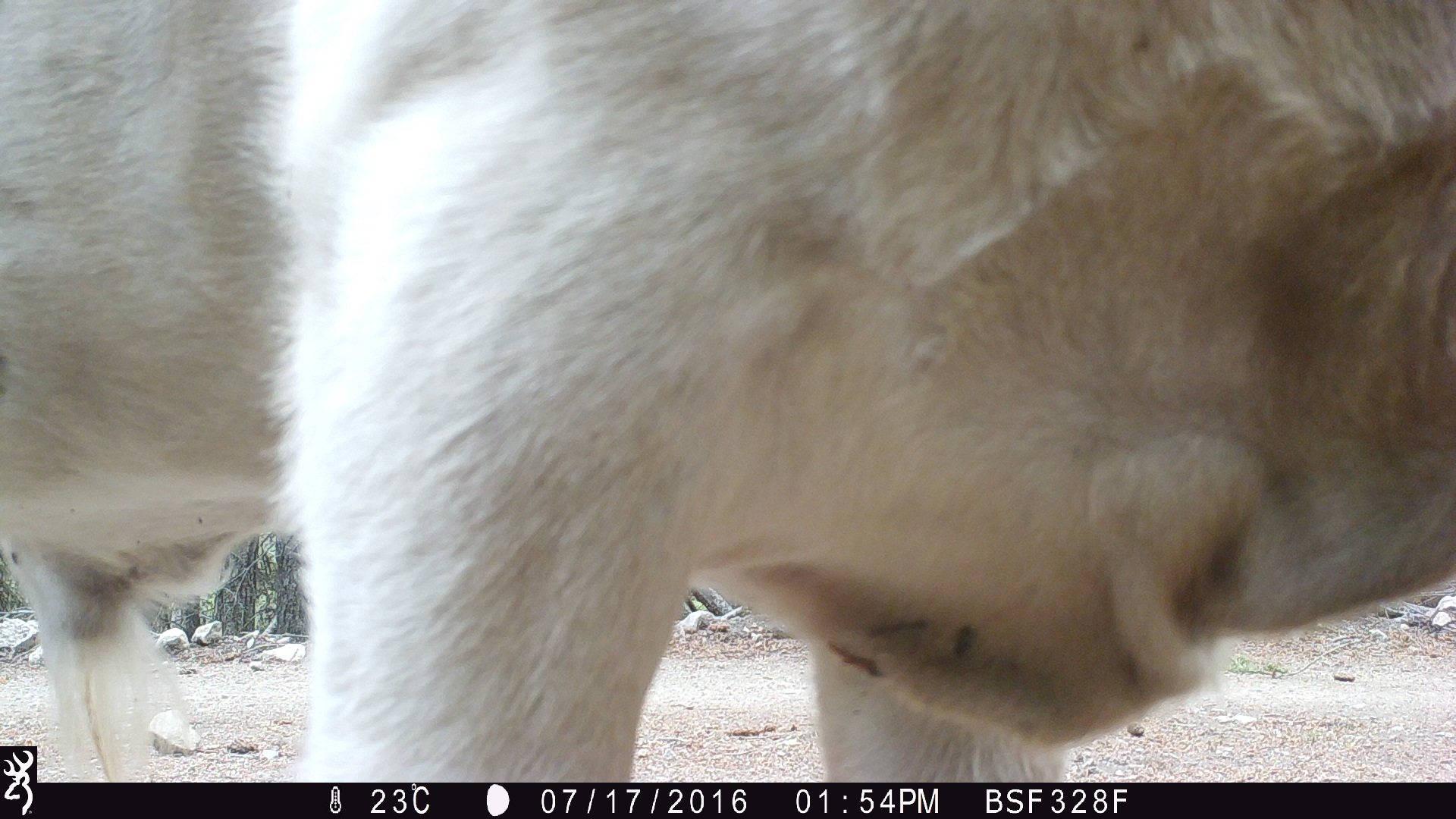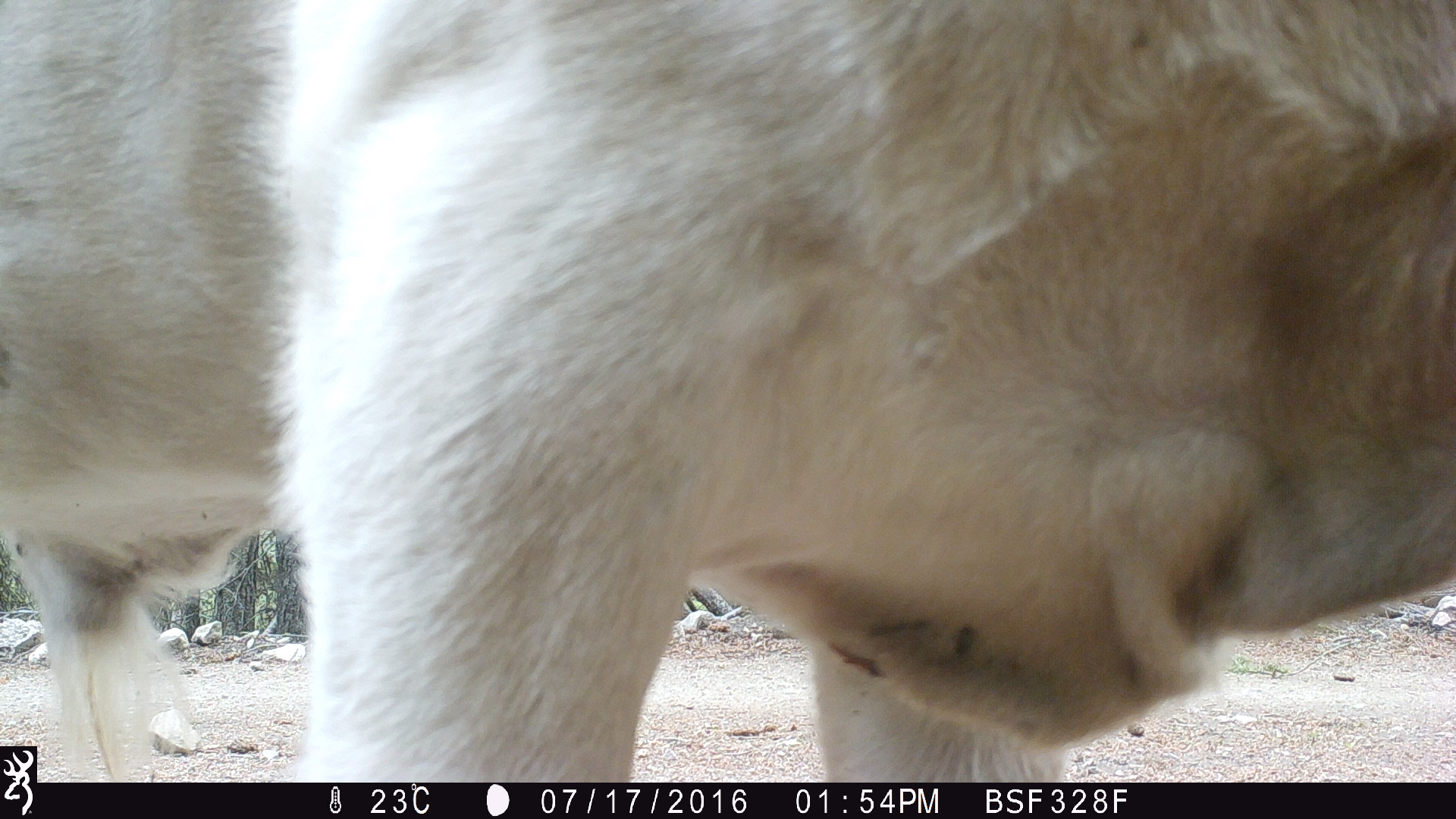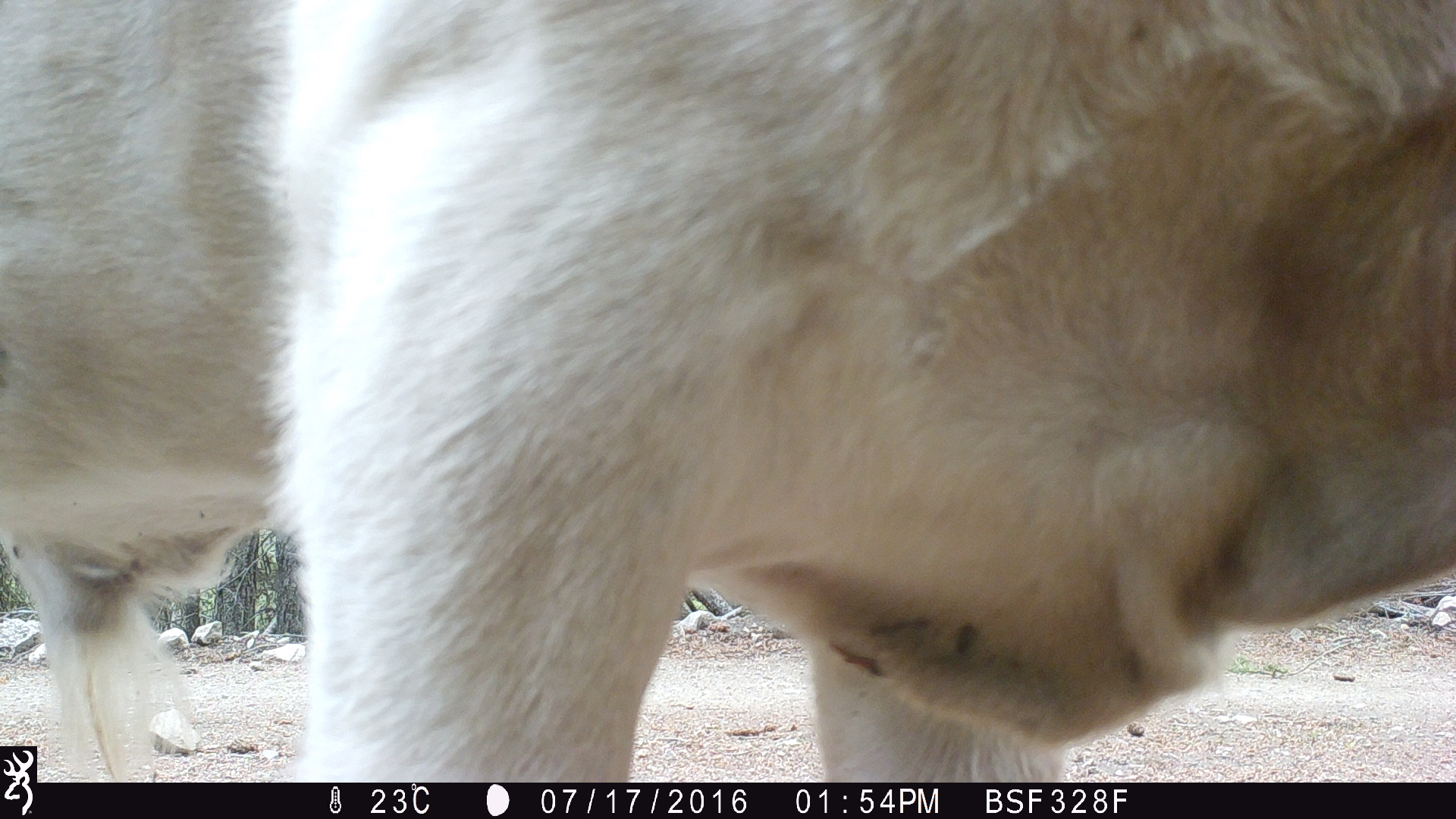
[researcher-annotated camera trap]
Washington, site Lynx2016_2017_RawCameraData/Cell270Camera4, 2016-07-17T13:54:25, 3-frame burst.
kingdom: Animalia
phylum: Chordata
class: Mammalia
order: Artiodactyla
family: Bovidae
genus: Bos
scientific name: Bos taurus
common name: domestic cattle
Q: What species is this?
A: Domestic cattle (Bos taurus).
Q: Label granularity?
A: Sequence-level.